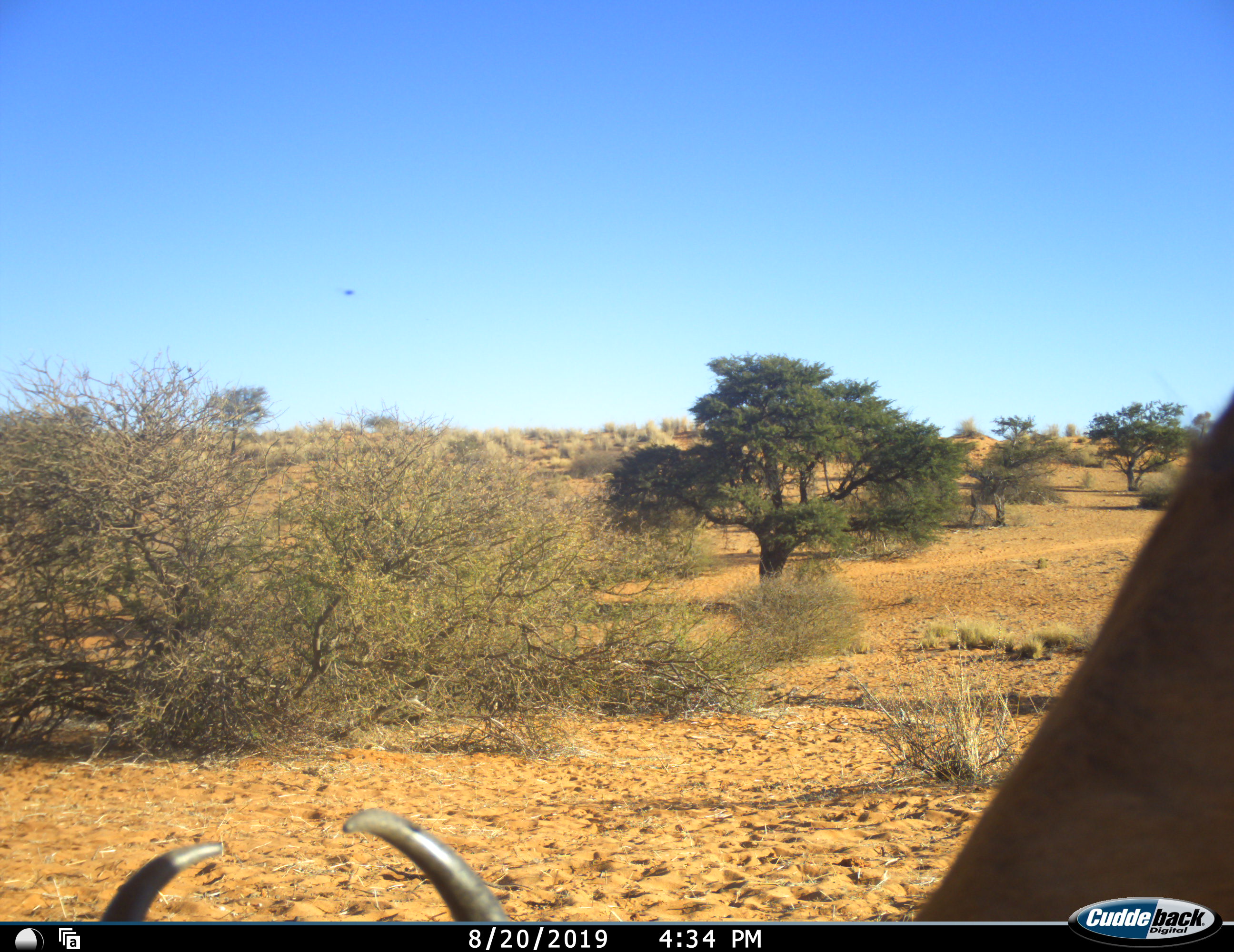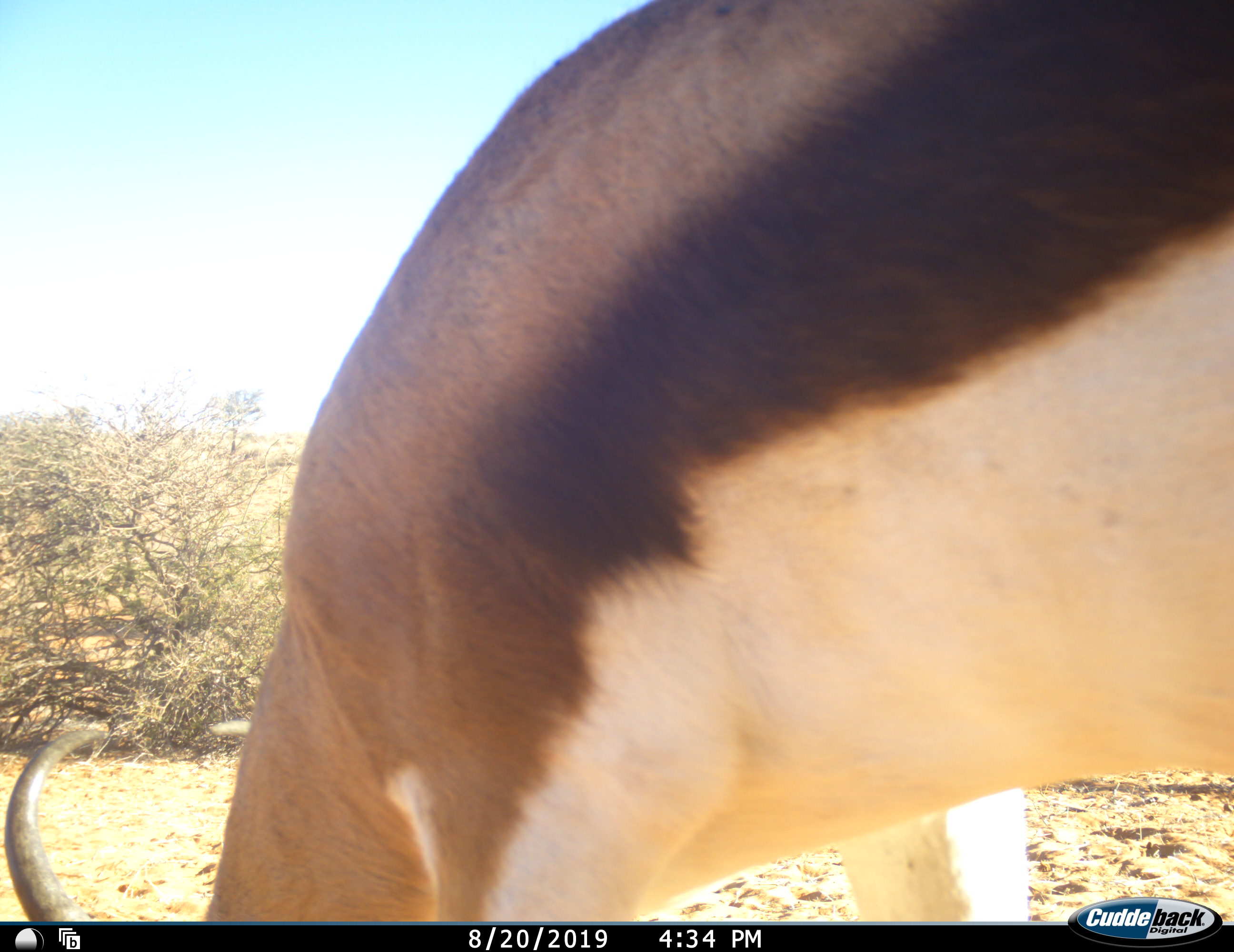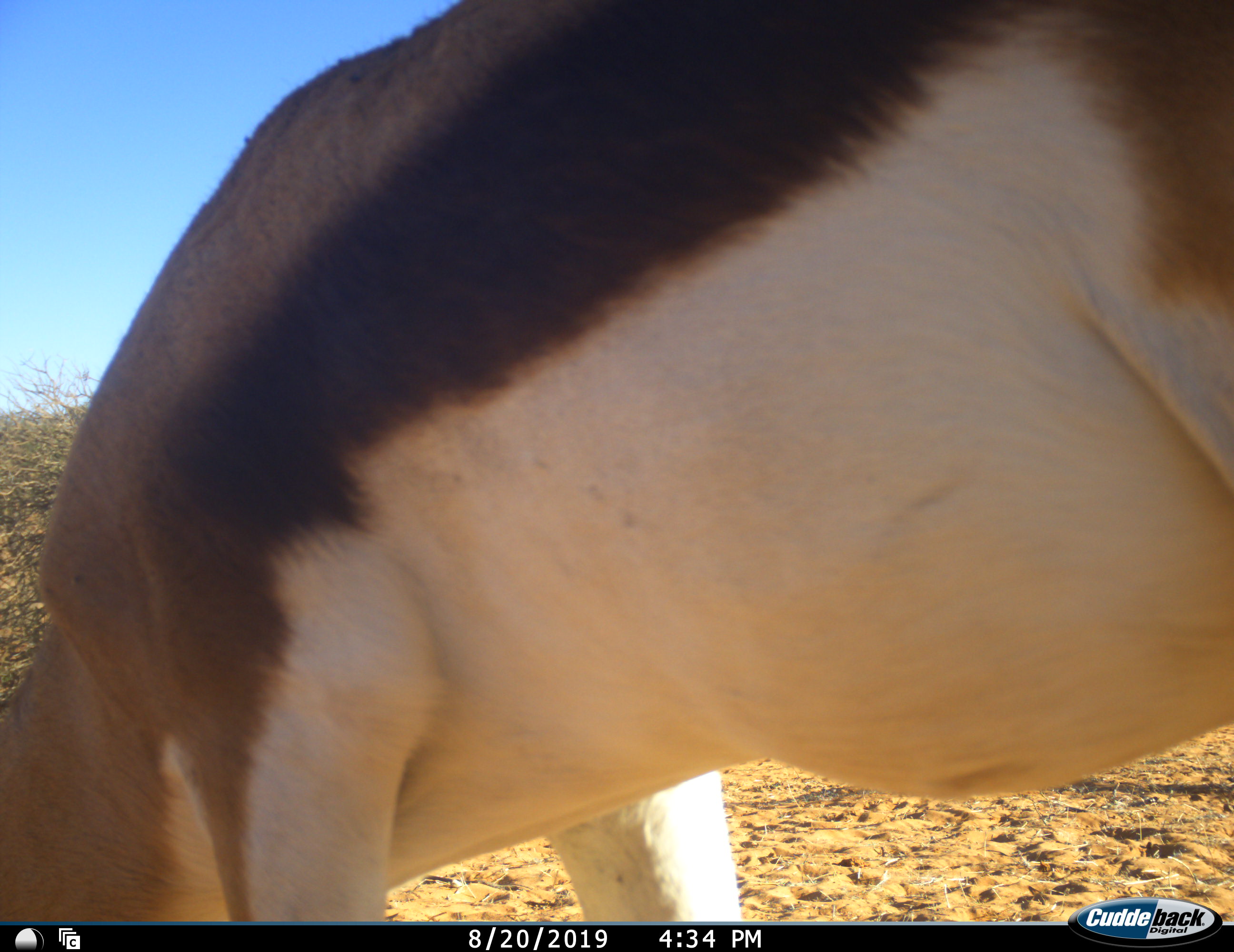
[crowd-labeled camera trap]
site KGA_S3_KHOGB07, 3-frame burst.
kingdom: Animalia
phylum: Chordata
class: Mammalia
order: Artiodactyla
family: Bovidae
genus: Antidorcas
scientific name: Antidorcas marsupialis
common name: springbok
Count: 1.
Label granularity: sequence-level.